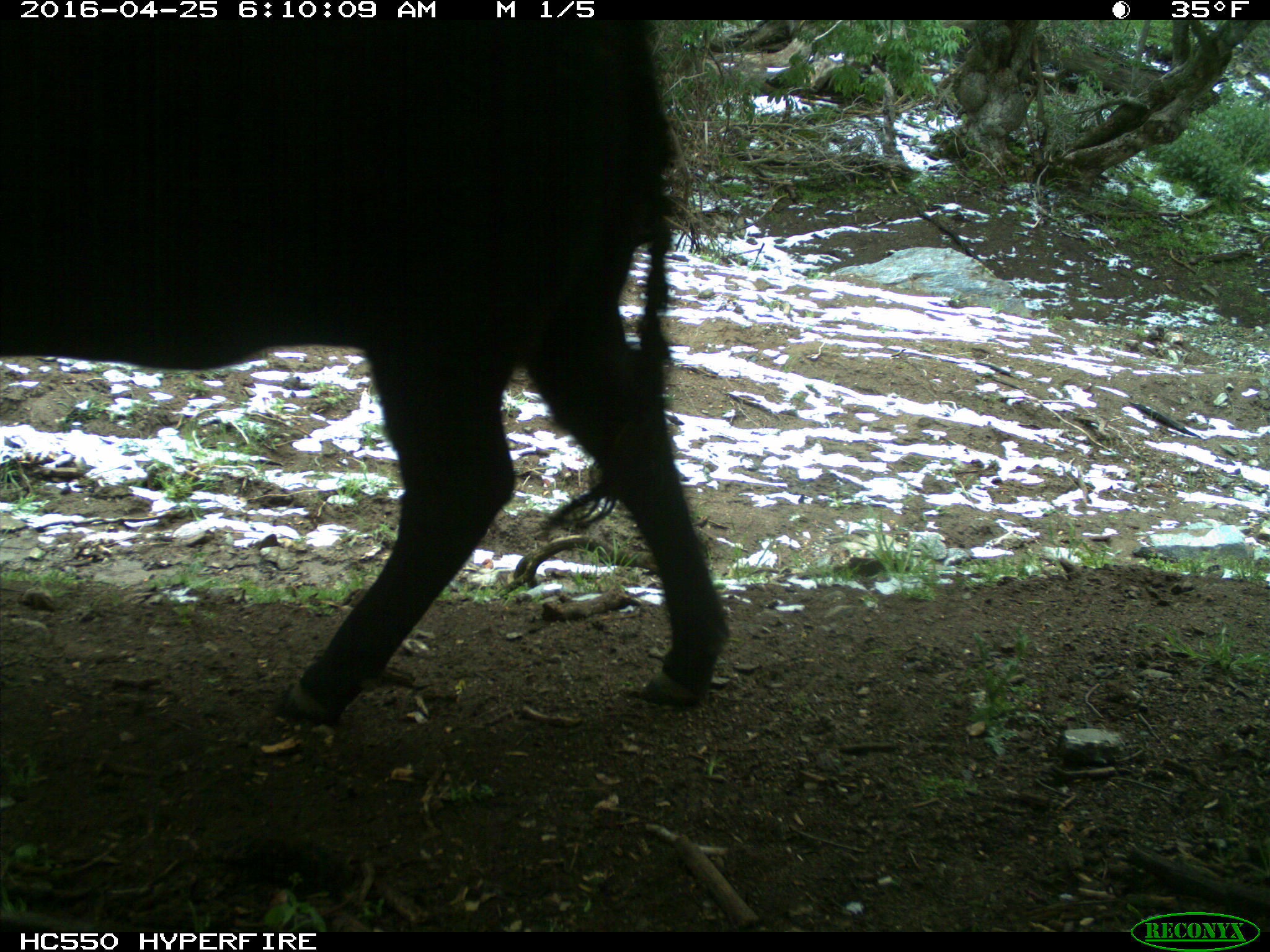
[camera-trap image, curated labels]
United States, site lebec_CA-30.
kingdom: Animalia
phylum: Chordata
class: Mammalia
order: Artiodactyla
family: Bovidae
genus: Bos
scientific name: Bos taurus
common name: domestic cow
Bos taurus (domestic cow).